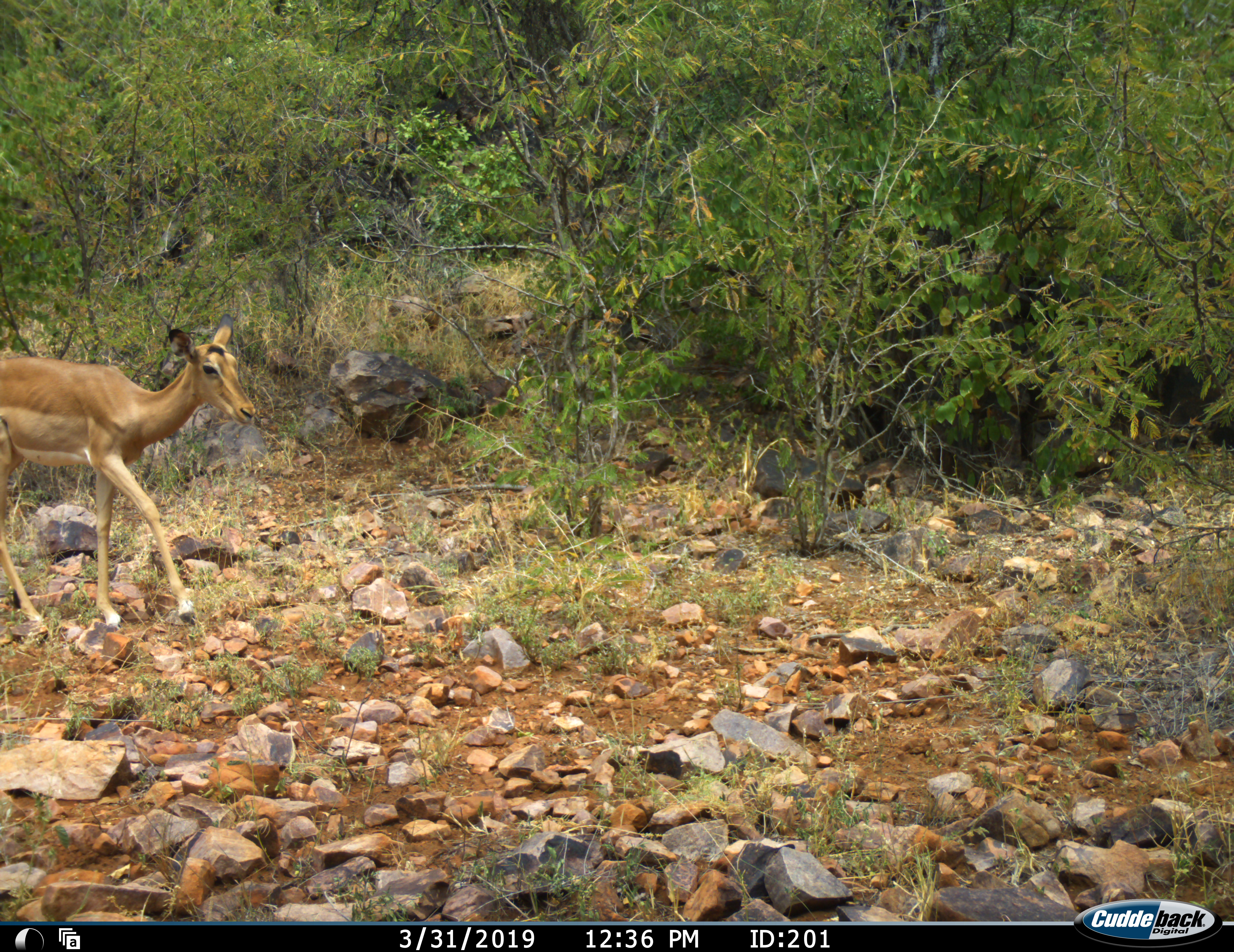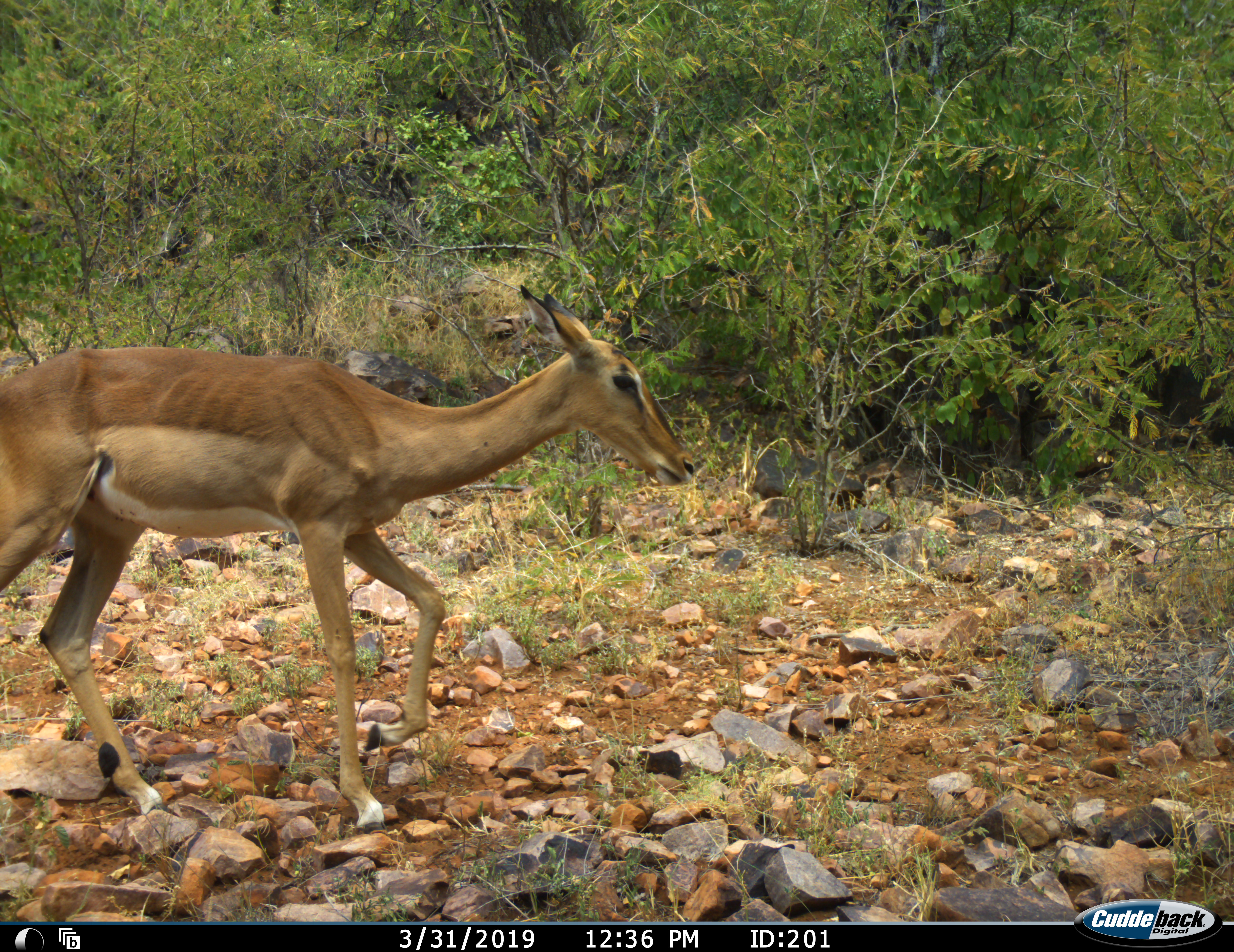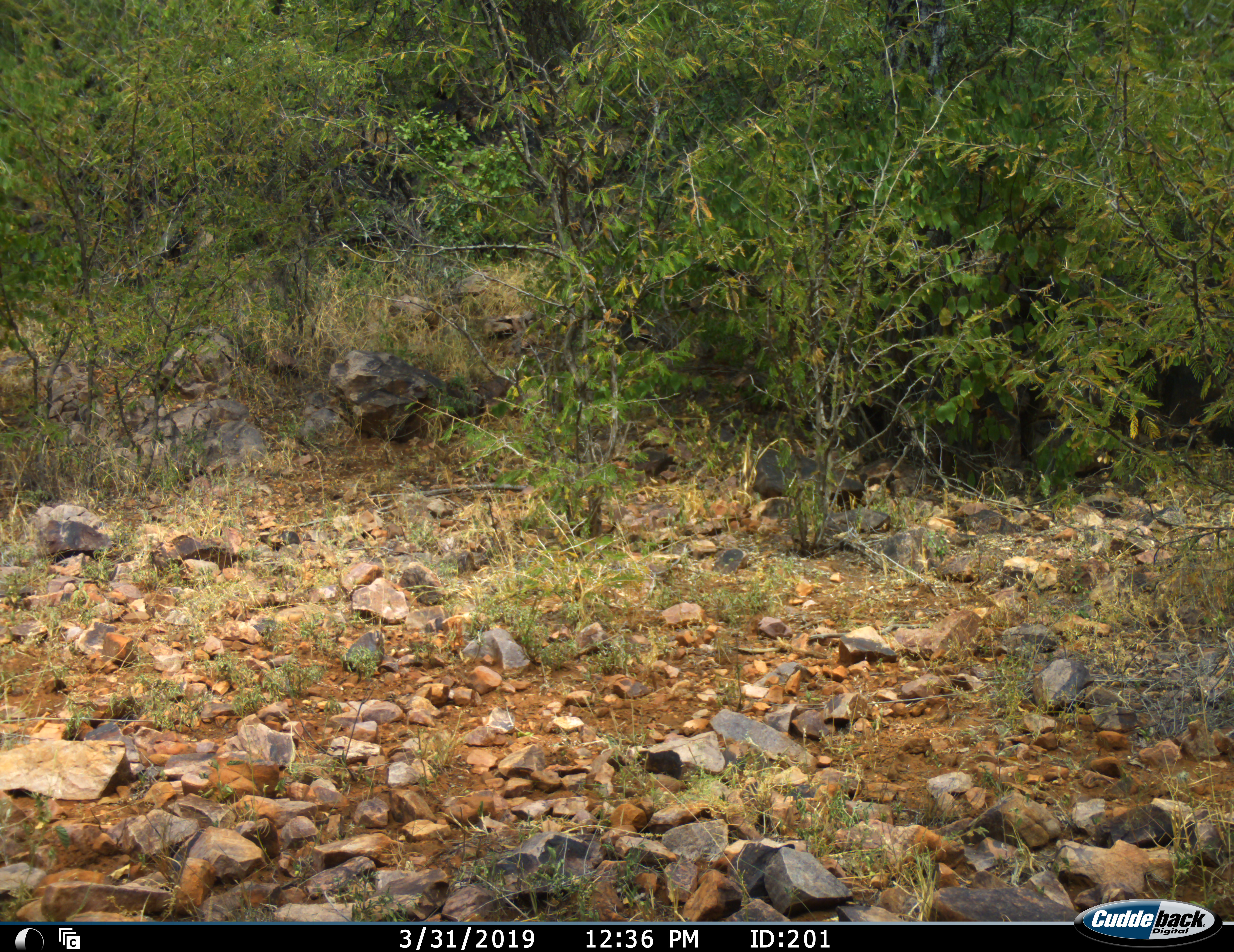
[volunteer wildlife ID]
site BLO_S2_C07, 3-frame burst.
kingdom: Animalia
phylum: Chordata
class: Mammalia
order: Artiodactyla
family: Bovidae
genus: Aepyceros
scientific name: Aepyceros melampus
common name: impala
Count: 1.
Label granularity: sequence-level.